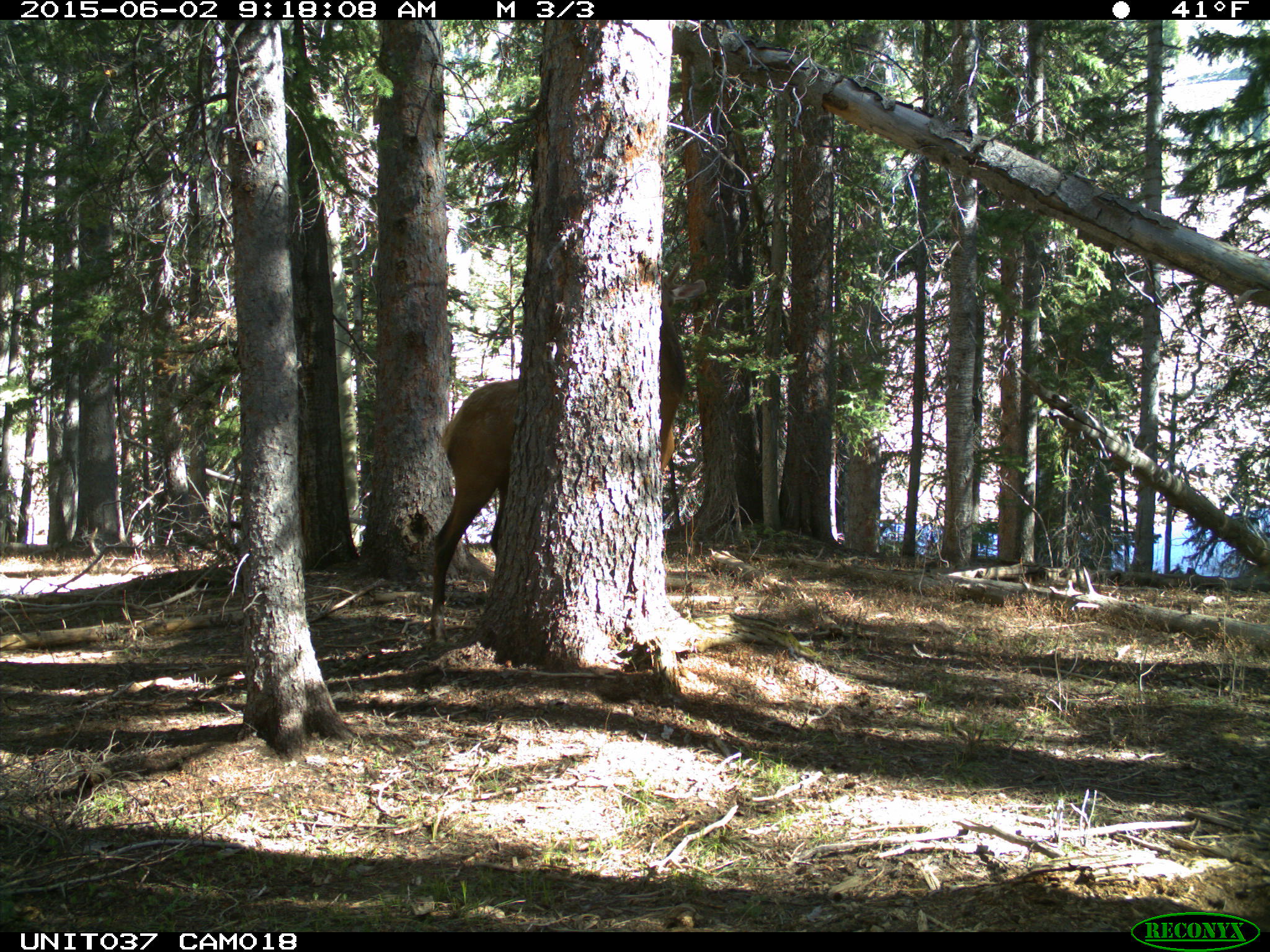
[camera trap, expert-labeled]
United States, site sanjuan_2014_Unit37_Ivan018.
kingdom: Animalia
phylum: Chordata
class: Mammalia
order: Artiodactyla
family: Cervidae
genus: Cervus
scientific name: Cervus elaphus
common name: red deer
Cervus elaphus (red deer).